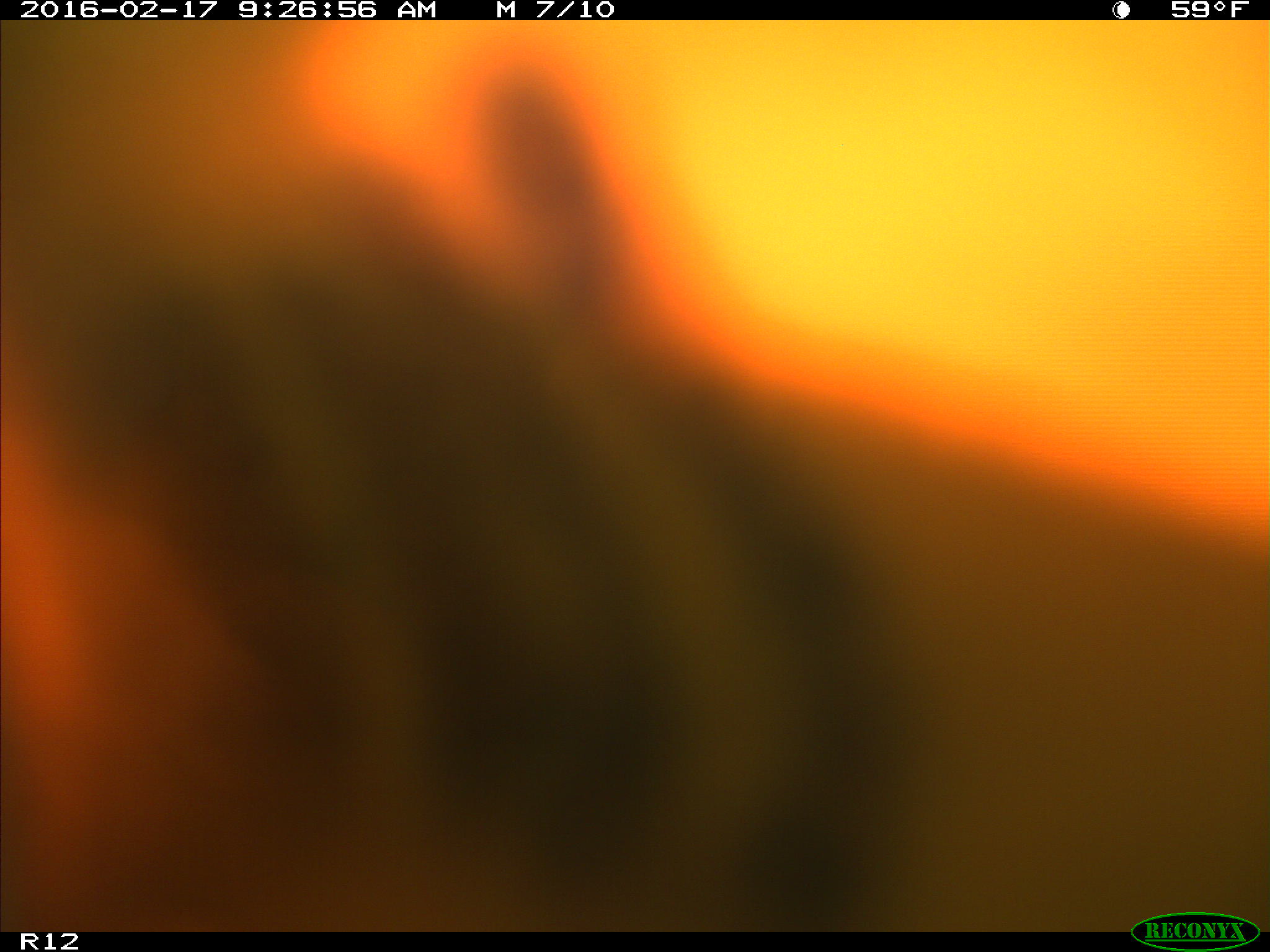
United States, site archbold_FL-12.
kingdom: Animalia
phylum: Chordata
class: Mammalia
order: Artiodactyla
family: Bovidae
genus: Bos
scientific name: Bos taurus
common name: domestic cow